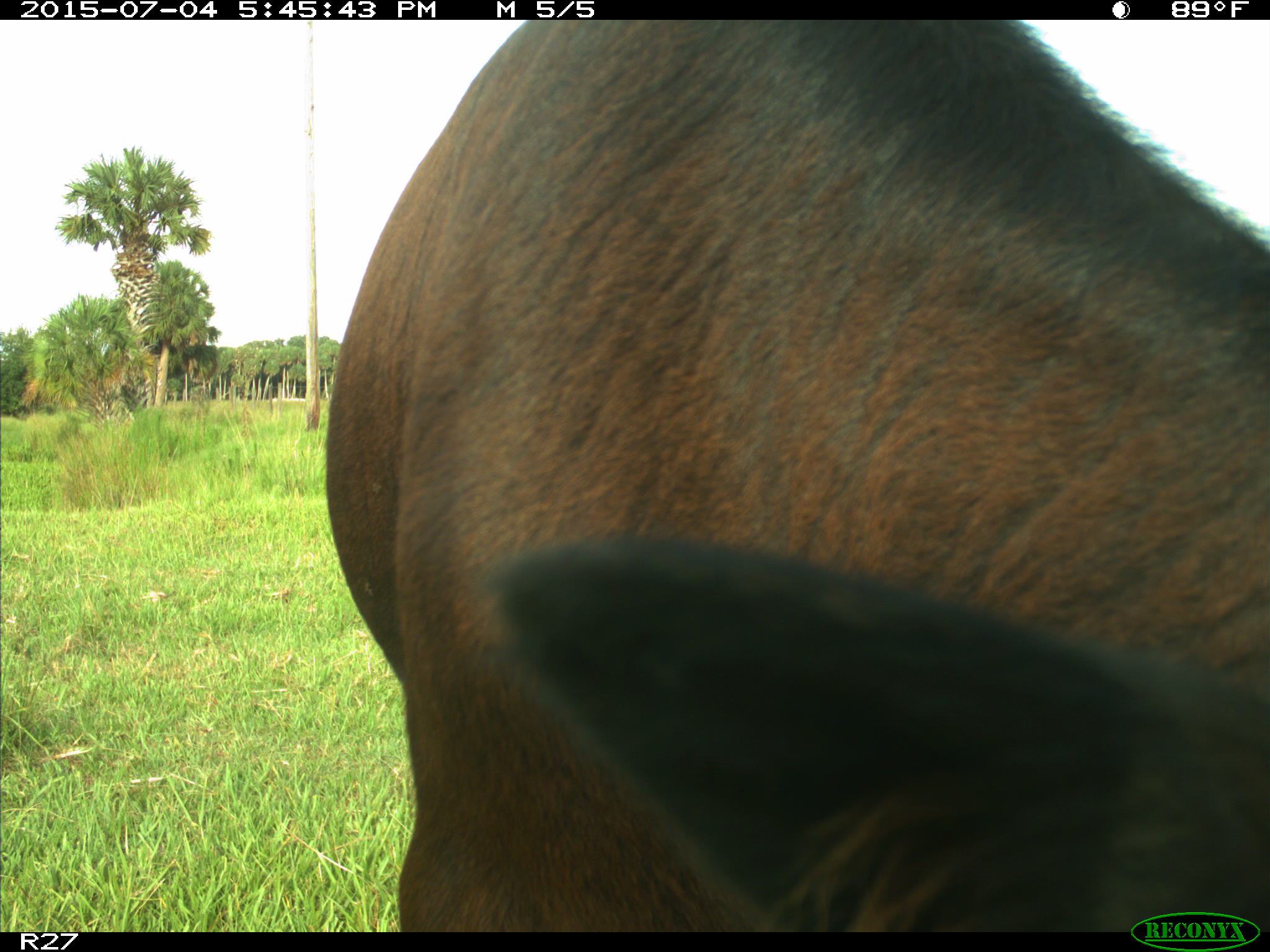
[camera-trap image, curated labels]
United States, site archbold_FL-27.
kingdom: Animalia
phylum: Chordata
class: Mammalia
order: Artiodactyla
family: Bovidae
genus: Bos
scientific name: Bos taurus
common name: domestic cow